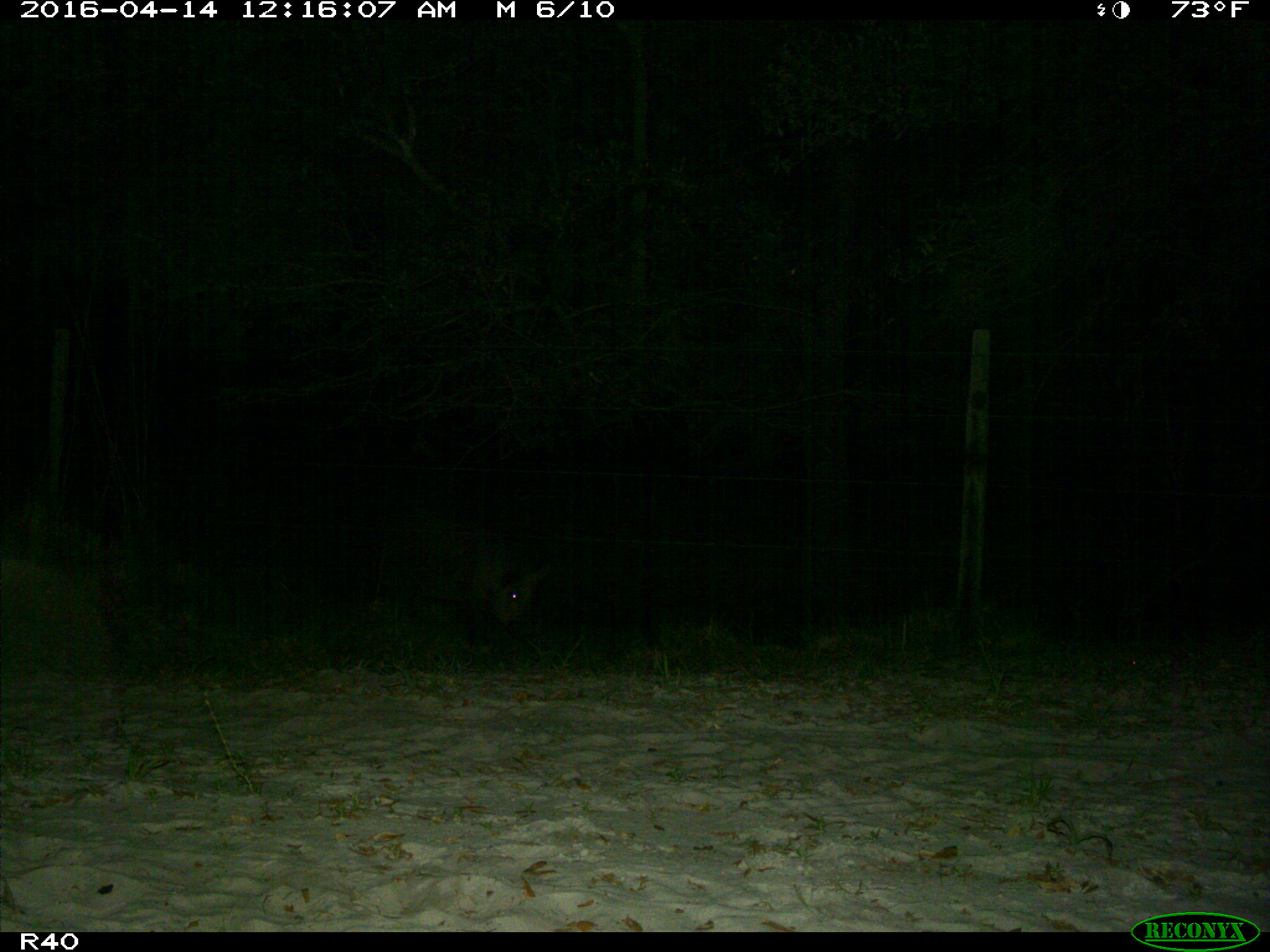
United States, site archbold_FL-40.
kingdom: Animalia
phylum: Chordata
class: Mammalia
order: Artiodactyla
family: Suidae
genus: Sus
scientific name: Sus scrofa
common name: wild boar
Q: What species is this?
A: Sus scrofa (wild boar).